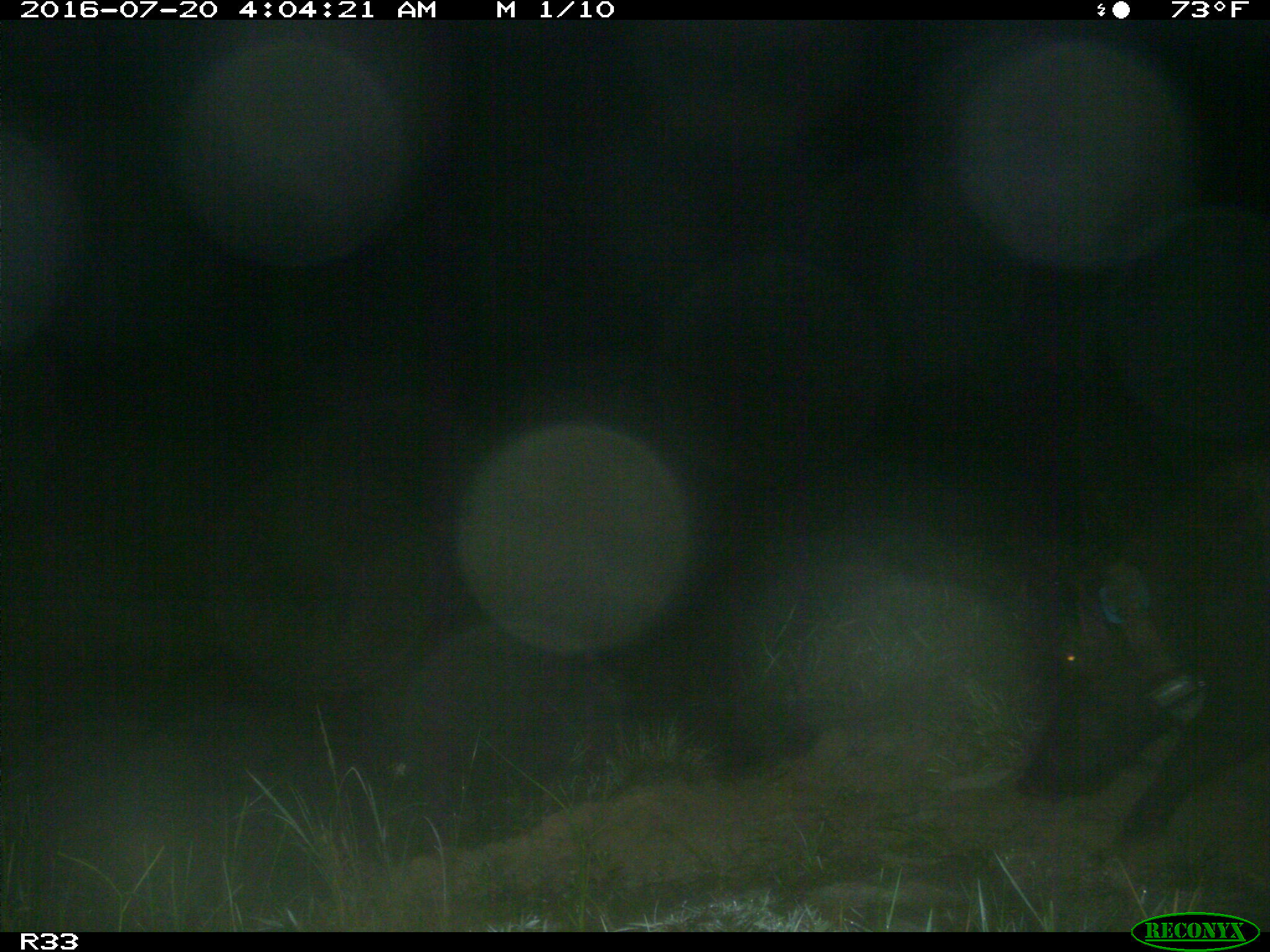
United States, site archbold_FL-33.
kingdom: Animalia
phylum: Chordata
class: Mammalia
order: Artiodactyla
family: Suidae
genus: Sus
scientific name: Sus scrofa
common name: wild boar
Sus scrofa (wild boar).